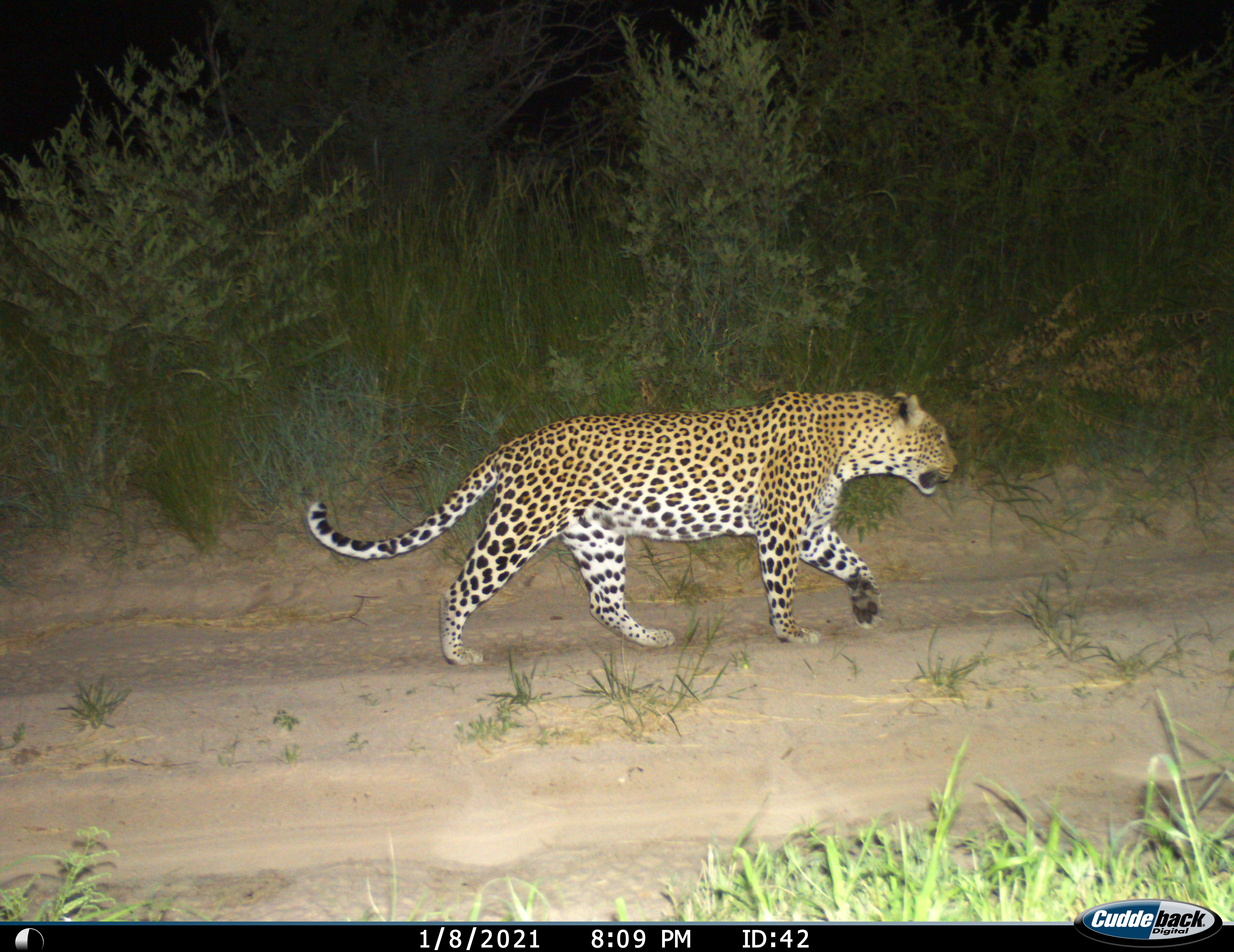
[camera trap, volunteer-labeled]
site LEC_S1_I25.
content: unidentified animal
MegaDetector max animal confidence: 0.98